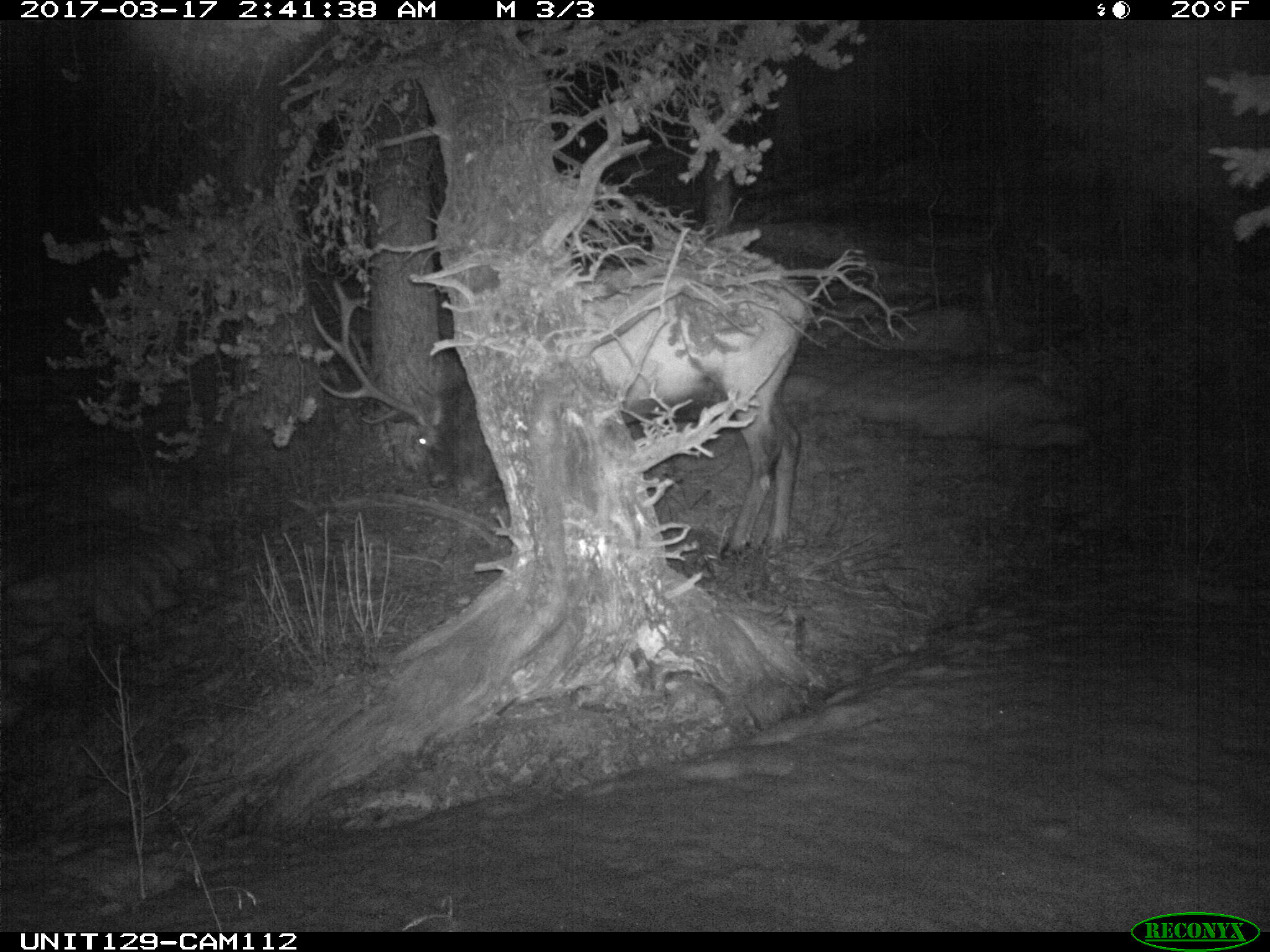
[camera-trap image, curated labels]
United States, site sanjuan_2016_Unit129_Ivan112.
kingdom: Animalia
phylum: Chordata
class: Mammalia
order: Artiodactyla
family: Cervidae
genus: Cervus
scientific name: Cervus elaphus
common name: red deer